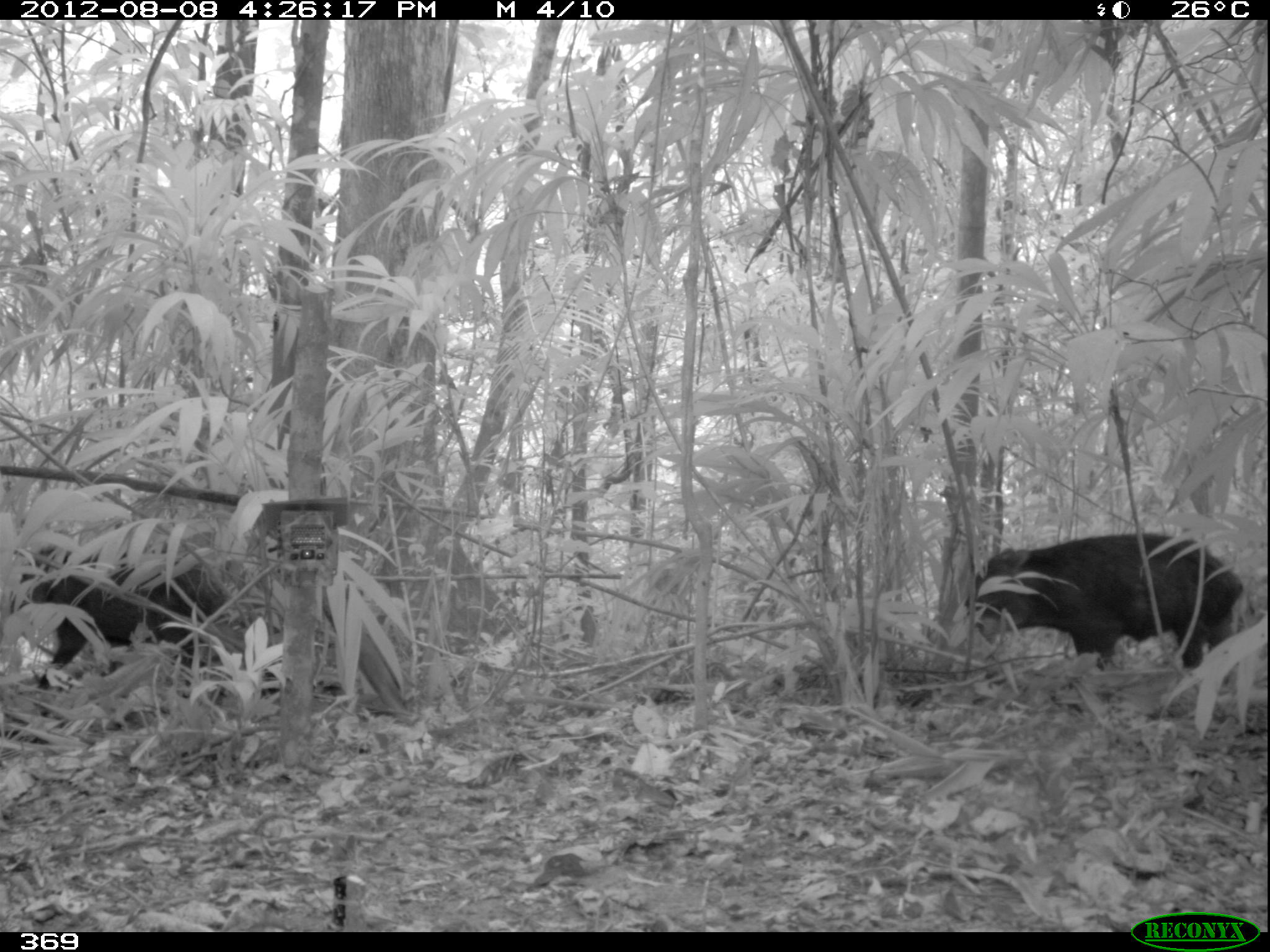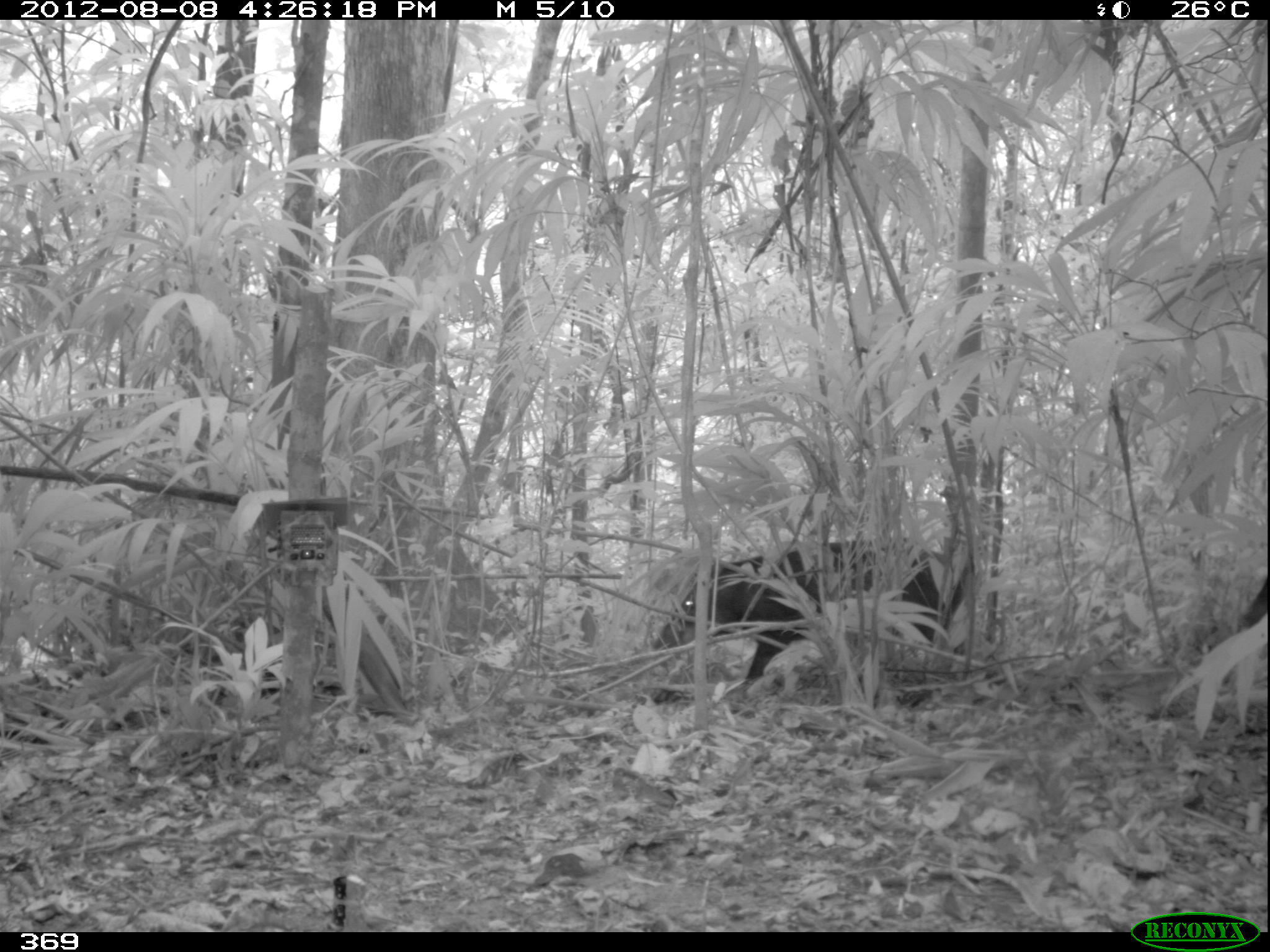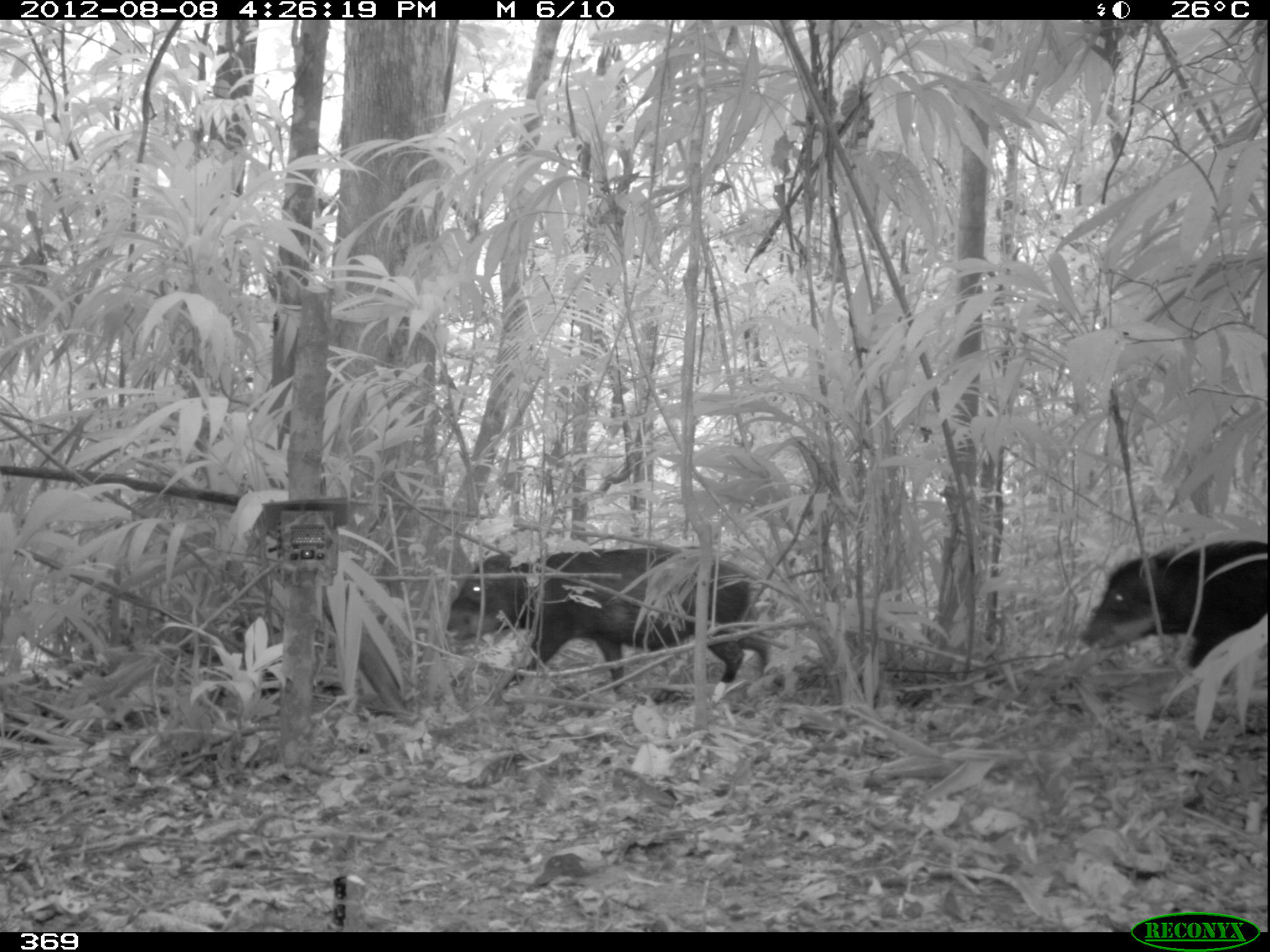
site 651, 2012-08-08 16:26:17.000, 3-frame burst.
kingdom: Animalia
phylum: Chordata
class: Mammalia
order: Artiodactyla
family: Tayassuidae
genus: Tayassu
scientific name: Tayassu pecari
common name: white-lipped peccary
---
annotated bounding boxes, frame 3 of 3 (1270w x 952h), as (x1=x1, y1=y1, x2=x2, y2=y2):
tayassu pecari: (x1=441, y1=531, x2=771, y2=699); (x1=1081, y1=539, x2=1266, y2=674)